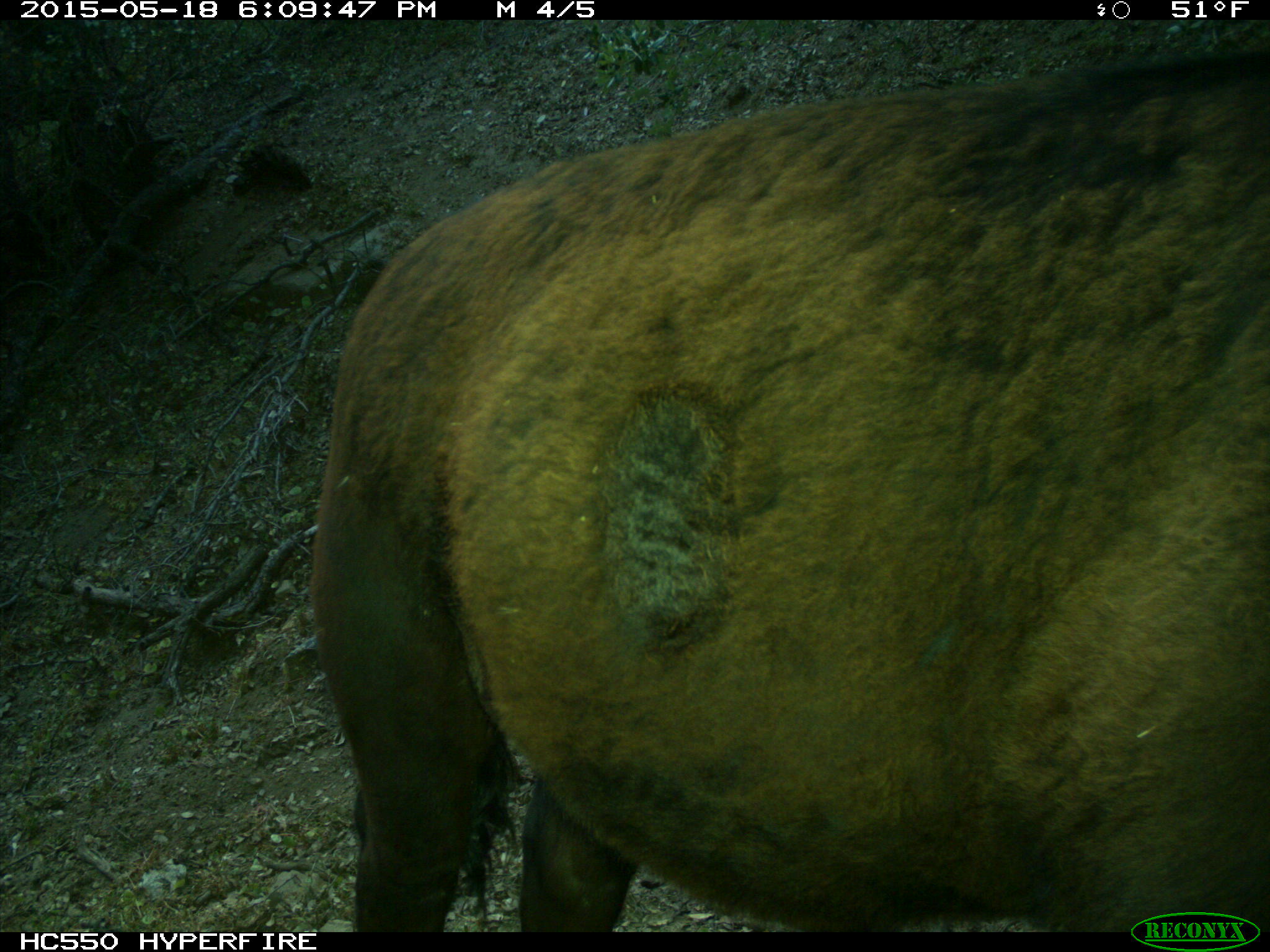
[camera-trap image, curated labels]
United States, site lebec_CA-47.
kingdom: Animalia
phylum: Chordata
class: Mammalia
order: Artiodactyla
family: Bovidae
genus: Bos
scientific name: Bos taurus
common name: domestic cow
Bos taurus (domestic cow).